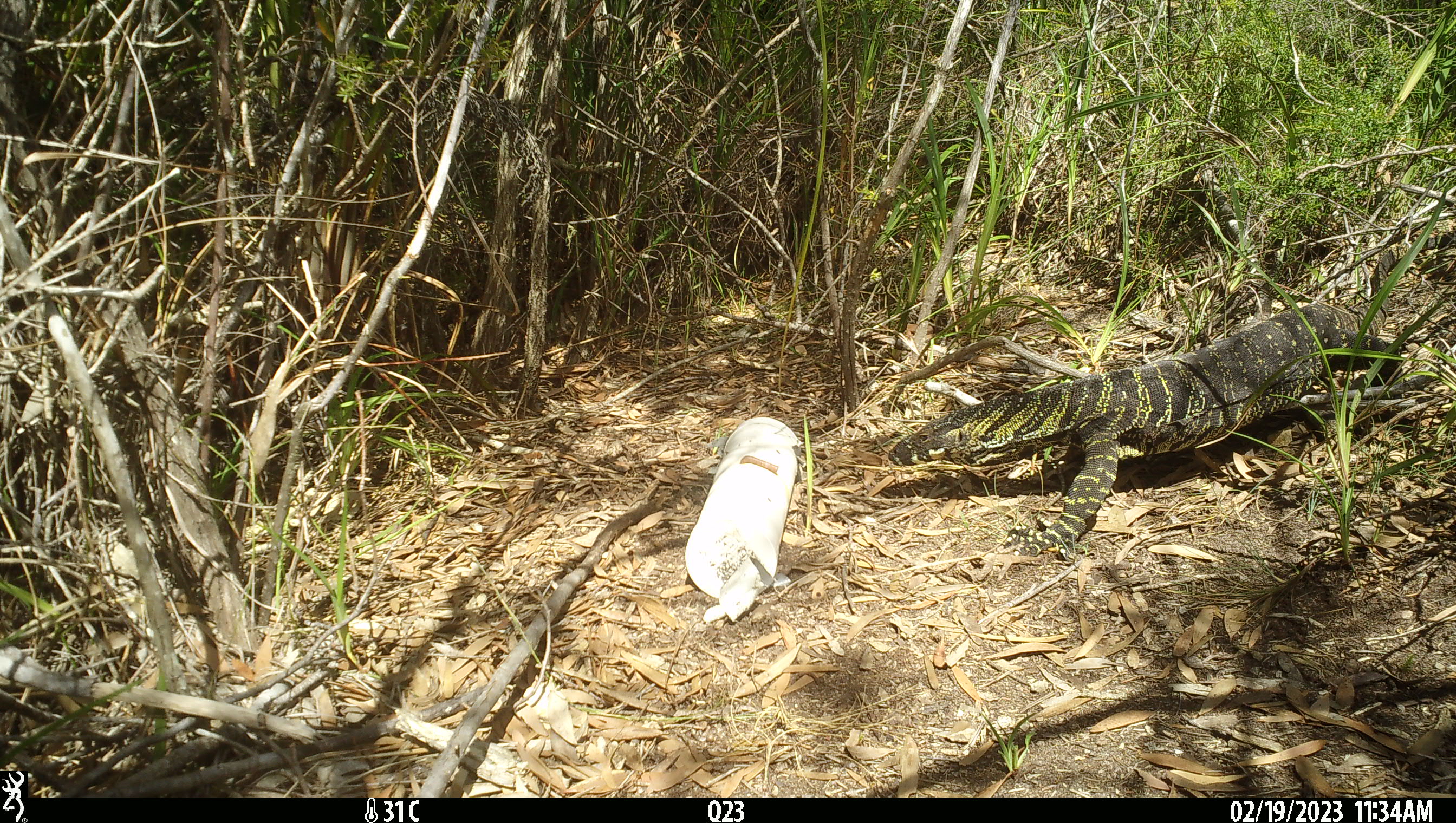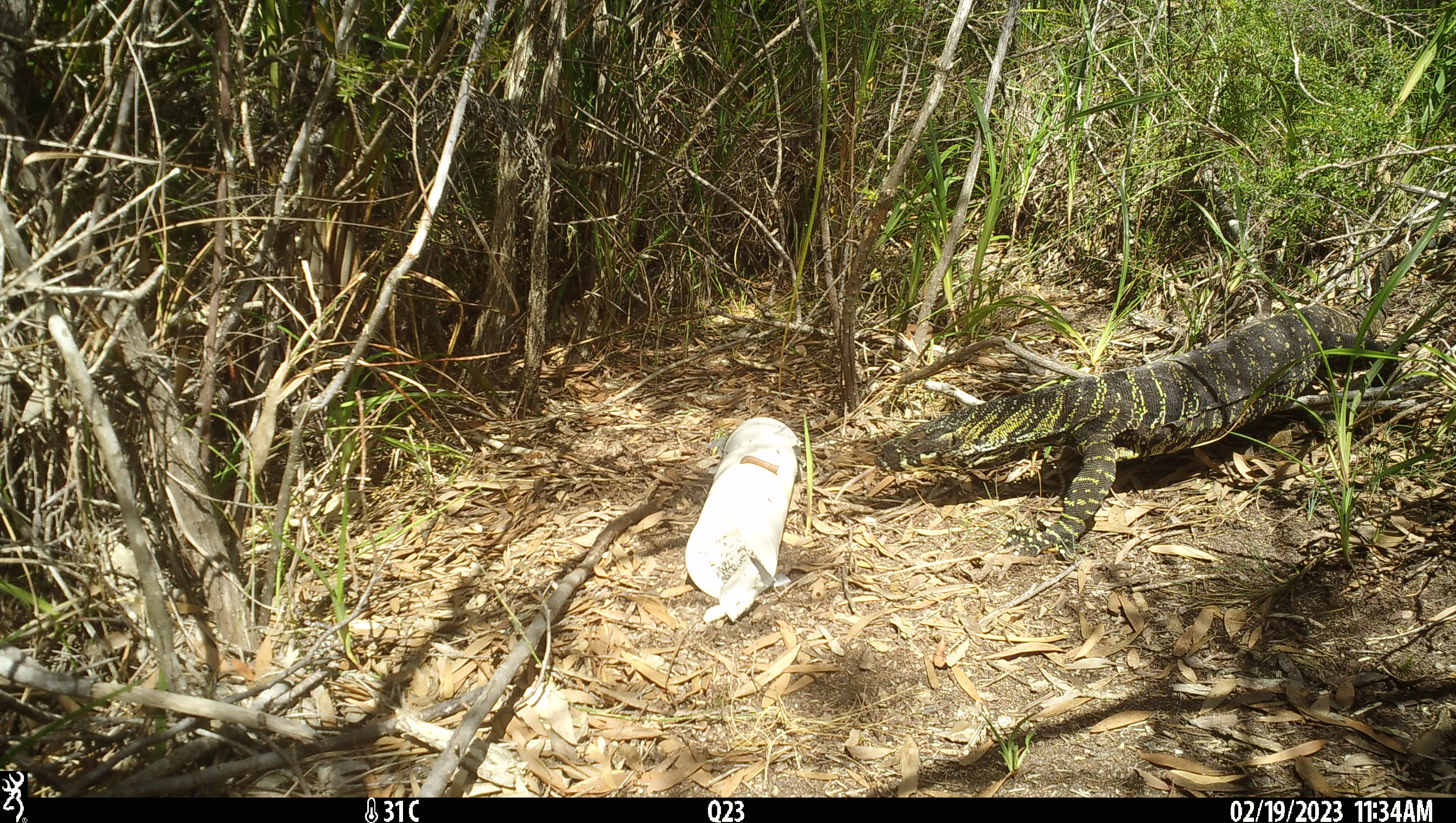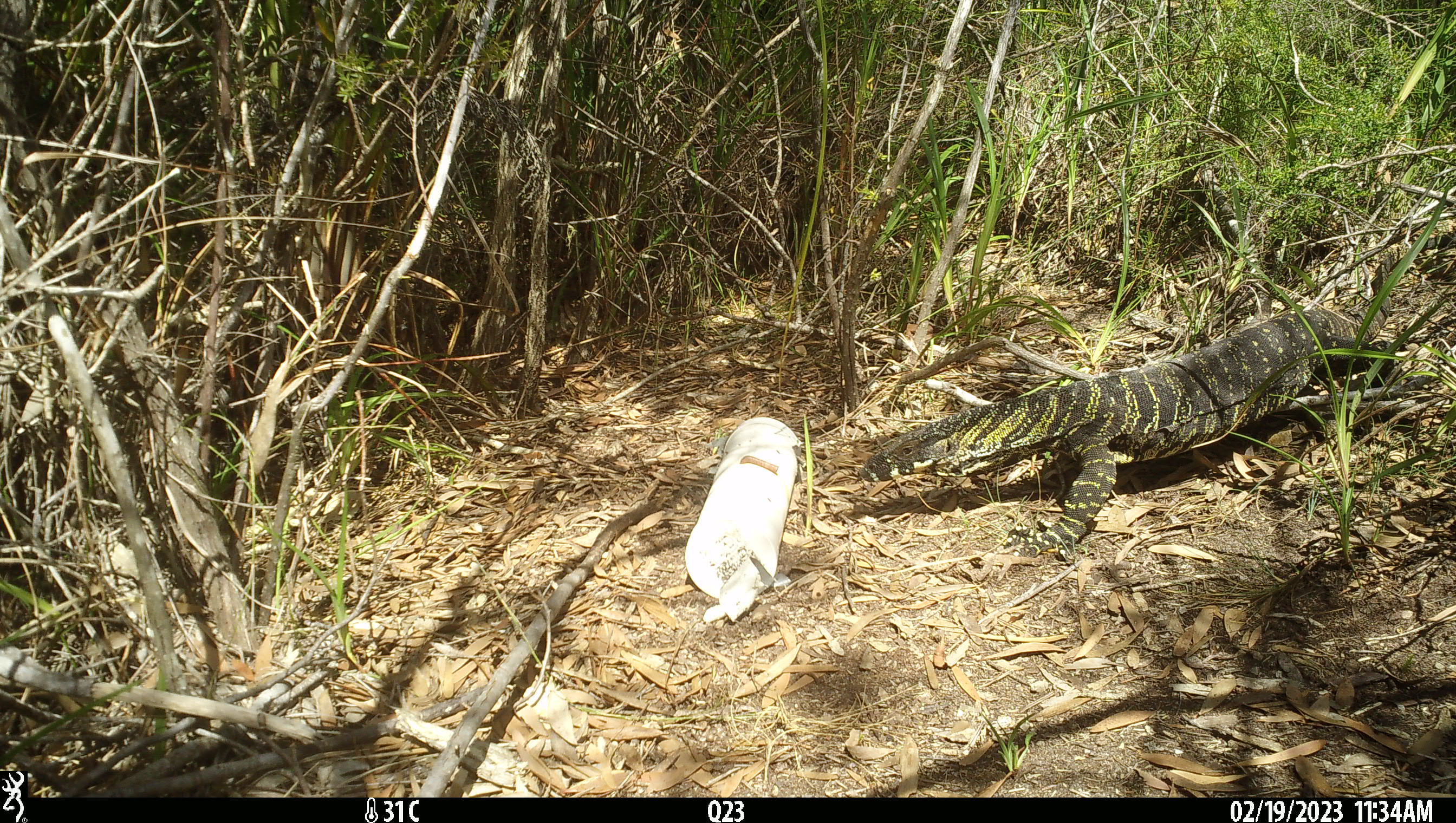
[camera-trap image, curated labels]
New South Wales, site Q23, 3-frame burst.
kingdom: Animalia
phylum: Chordata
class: Reptilia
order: Squamata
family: Varanidae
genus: Varanus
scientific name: Varanus varius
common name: lace monitor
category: goanna